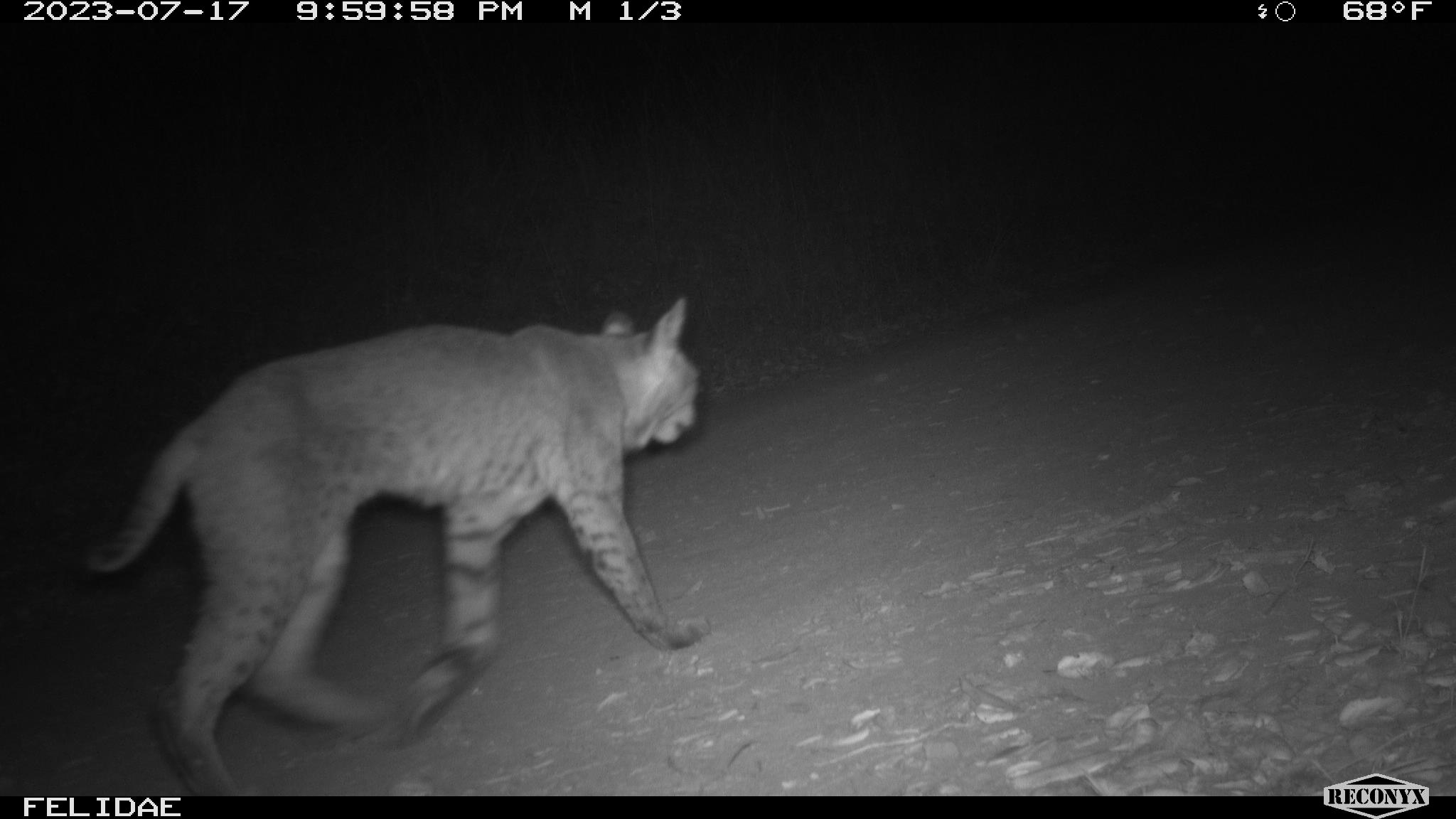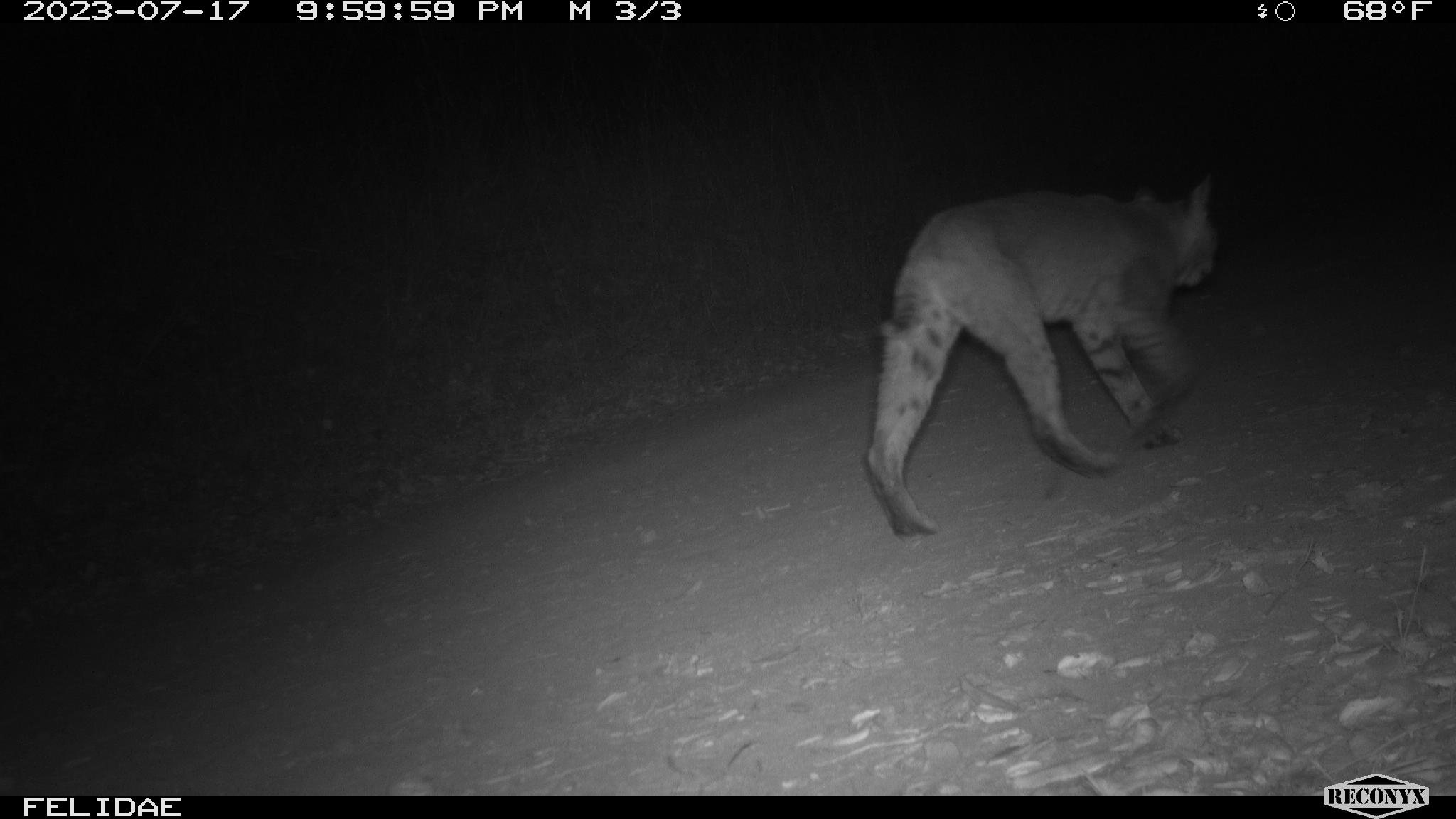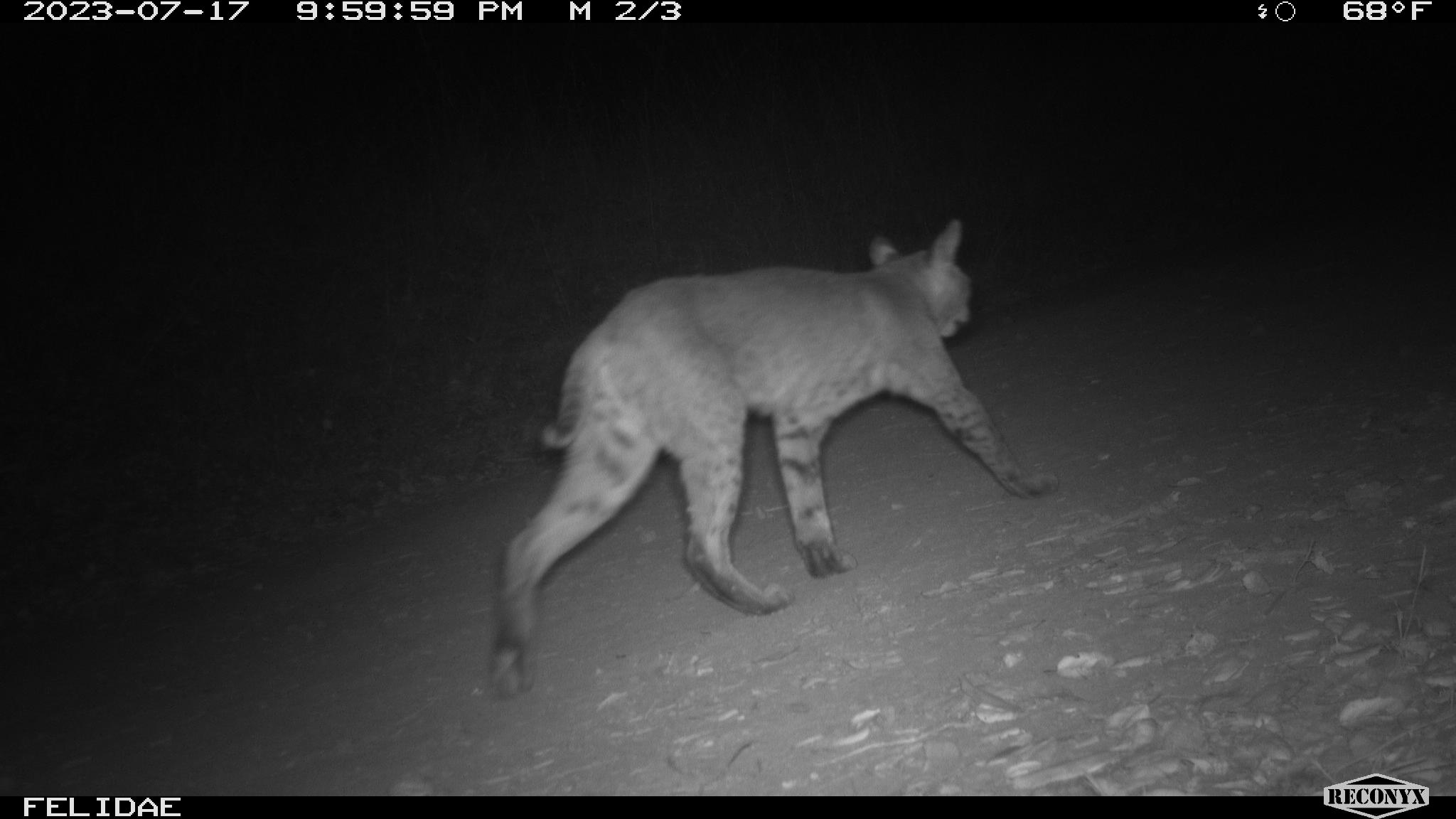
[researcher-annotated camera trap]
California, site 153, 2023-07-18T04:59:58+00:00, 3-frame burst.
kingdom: Animalia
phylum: Chordata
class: Mammalia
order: Carnivora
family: Felidae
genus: Lynx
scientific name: Lynx rufus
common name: bobcat